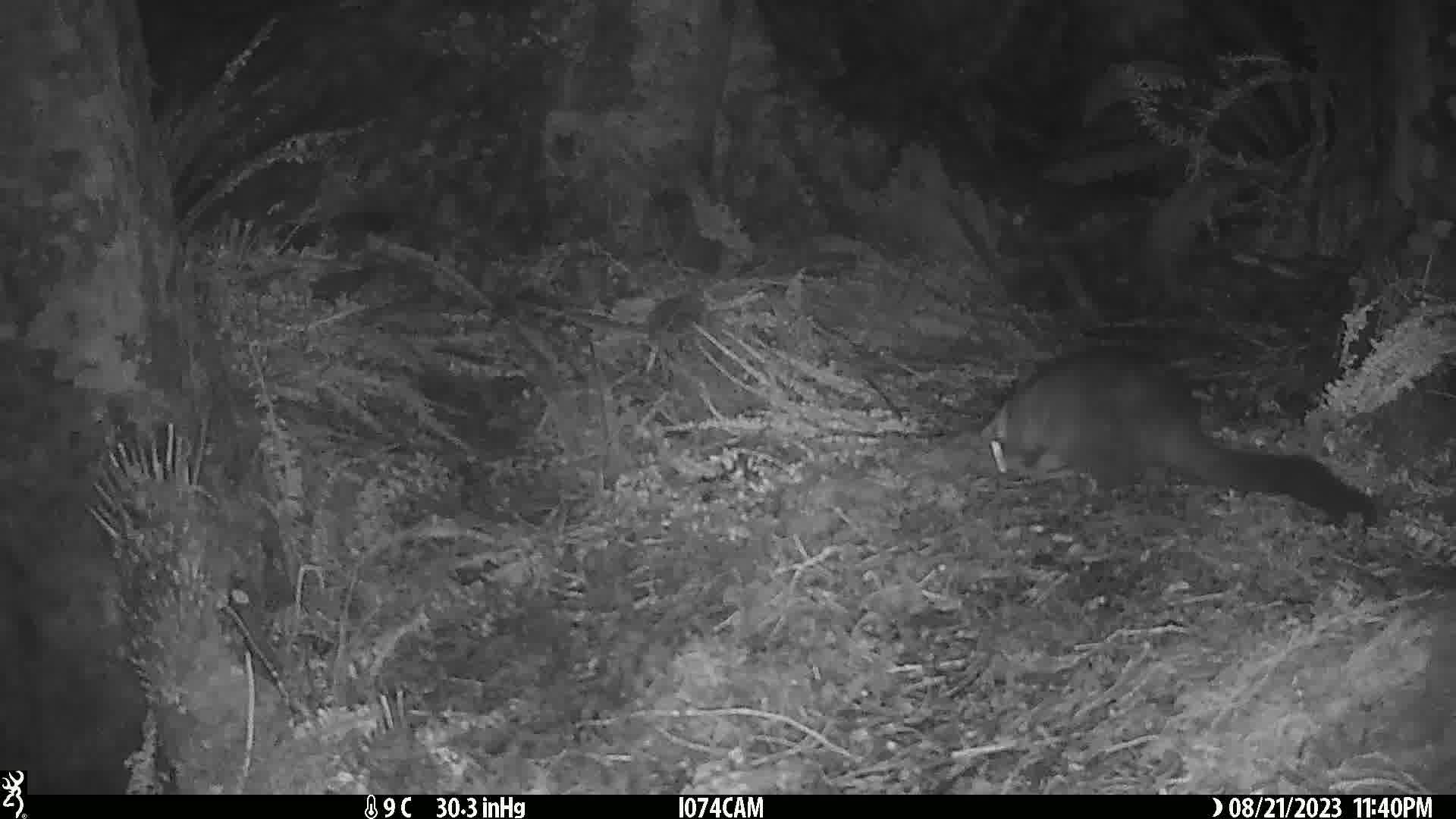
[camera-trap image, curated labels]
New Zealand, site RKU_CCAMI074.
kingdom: Animalia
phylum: Chordata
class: Mammalia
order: Diprotodontia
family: Phalangeridae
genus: Trichosurus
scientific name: Trichosurus vulpecula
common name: common brushtail possum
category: possum